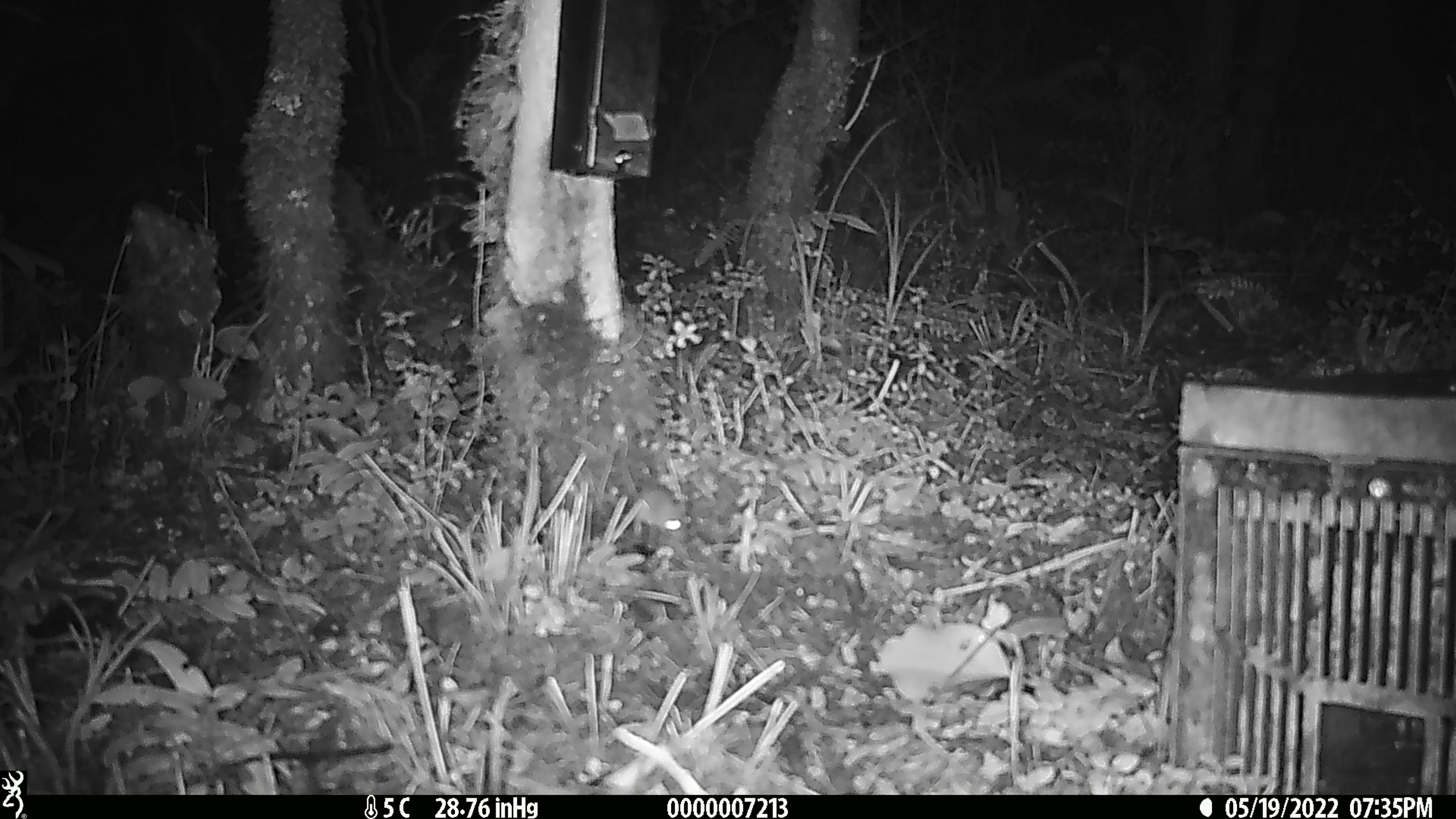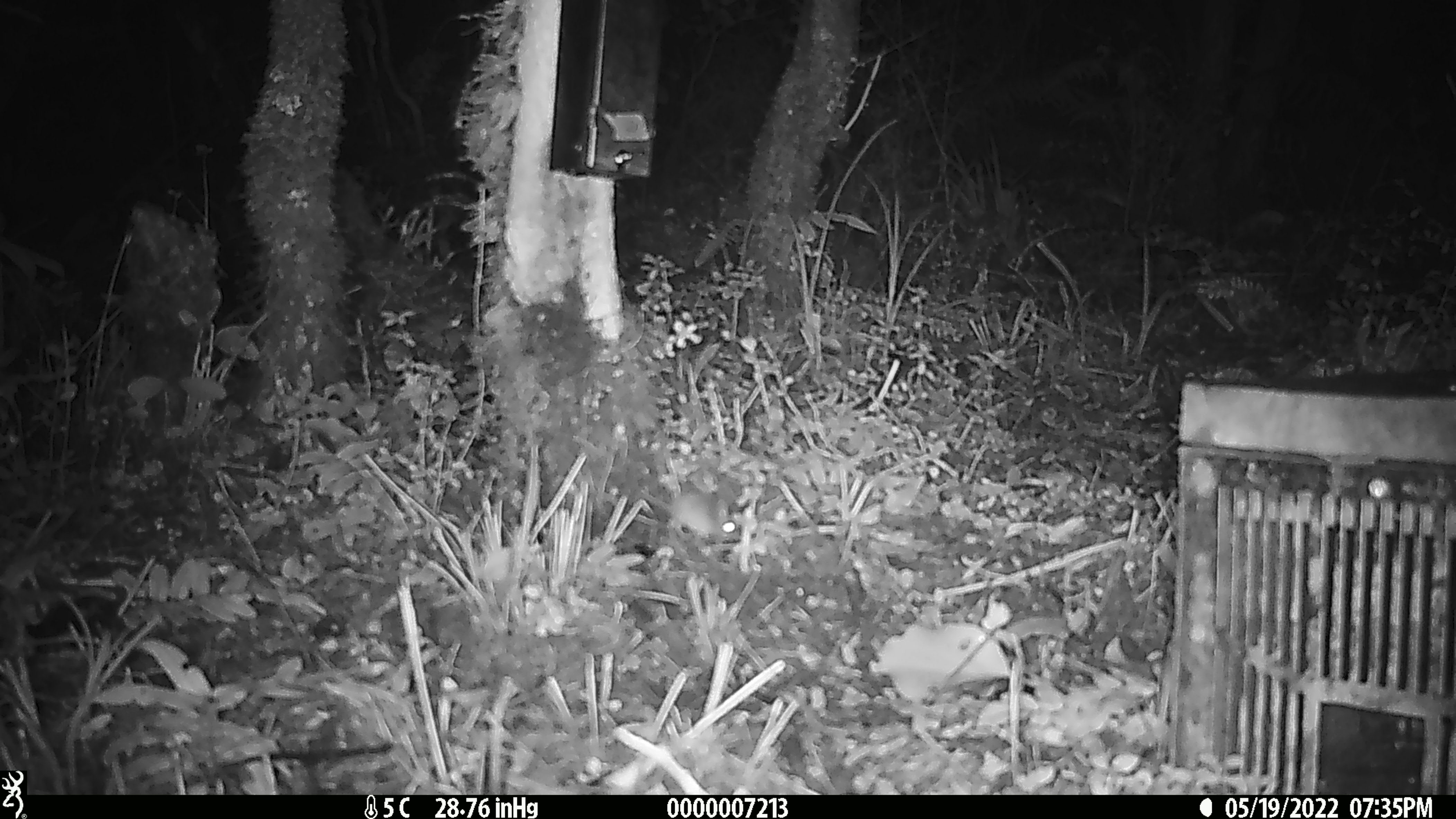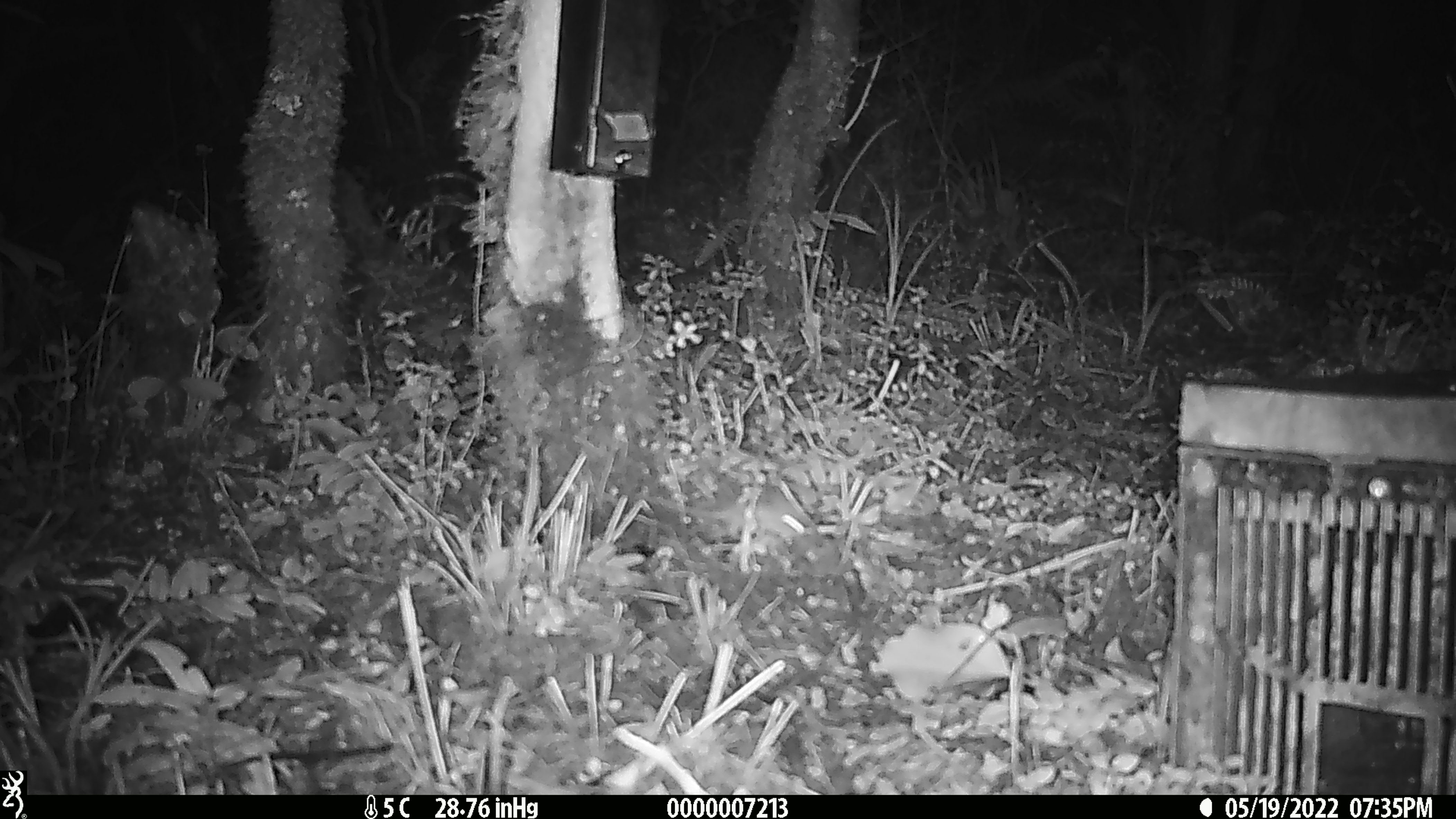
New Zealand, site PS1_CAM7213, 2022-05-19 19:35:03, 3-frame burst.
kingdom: Animalia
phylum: Chordata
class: Mammalia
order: Rodentia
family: Muridae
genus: Mus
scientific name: Mus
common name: mouse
Mouse (Mus).